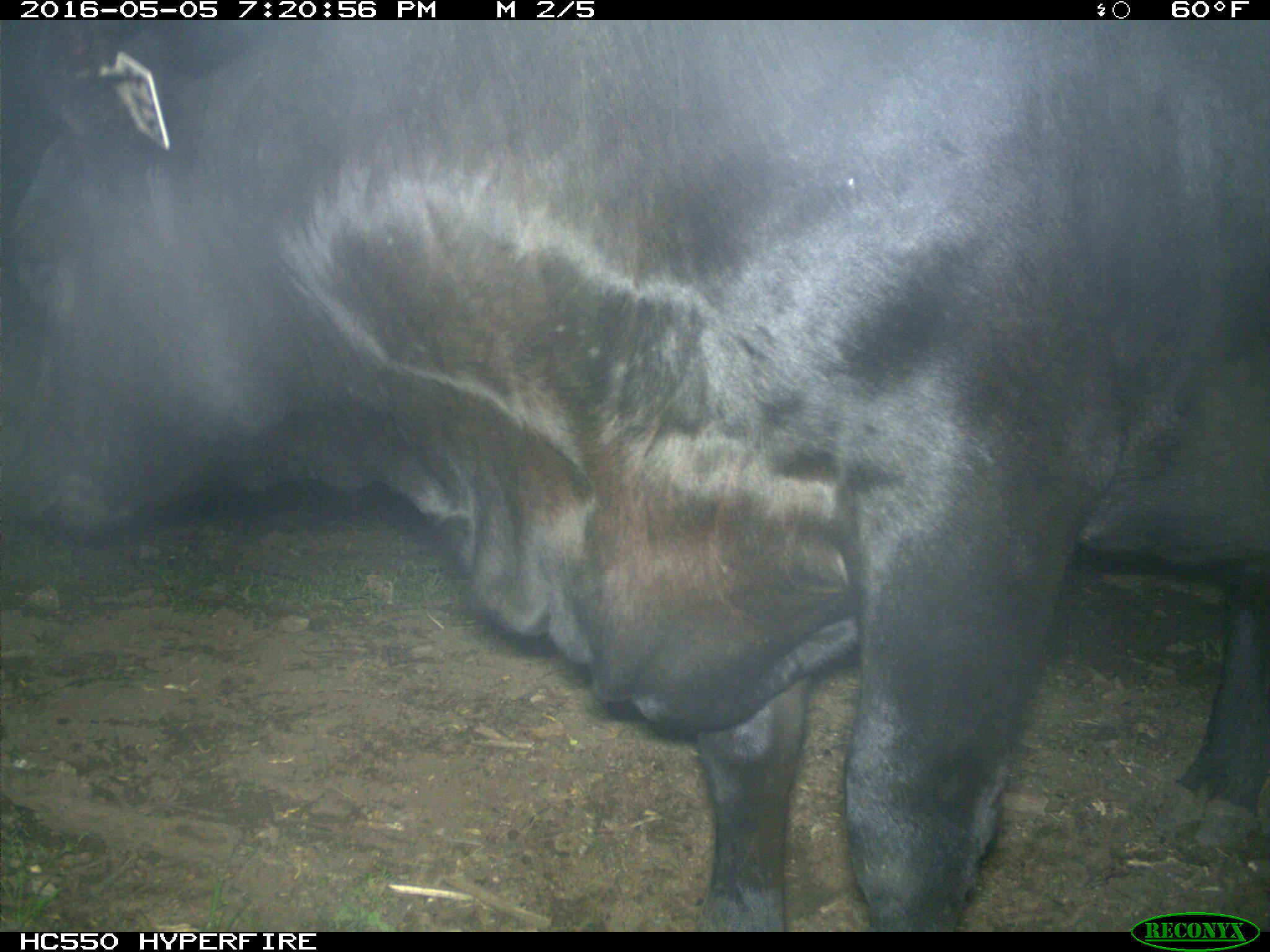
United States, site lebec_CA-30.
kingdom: Animalia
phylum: Chordata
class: Mammalia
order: Artiodactyla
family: Bovidae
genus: Bos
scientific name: Bos taurus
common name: domestic cow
Bos taurus (domestic cow).